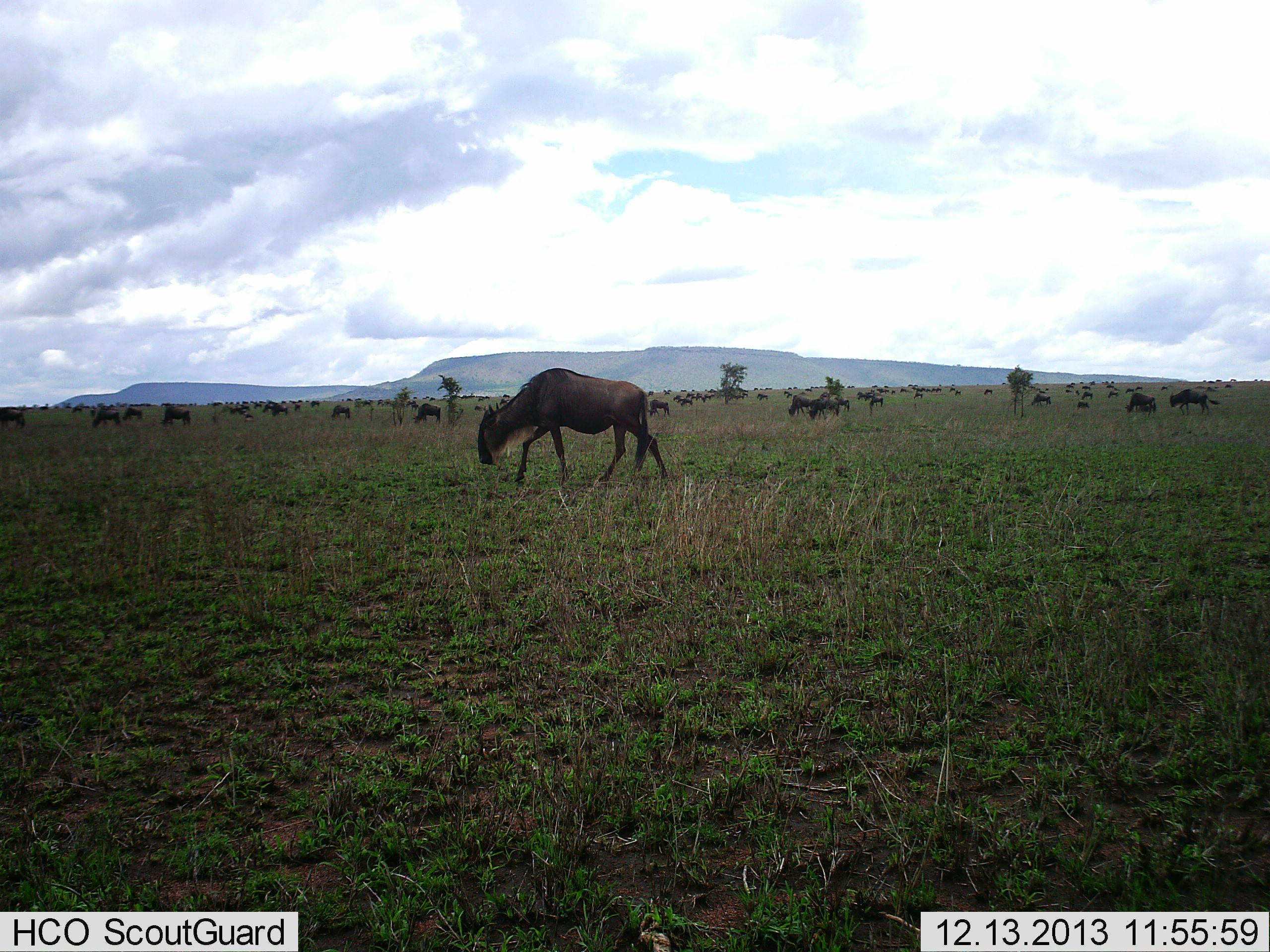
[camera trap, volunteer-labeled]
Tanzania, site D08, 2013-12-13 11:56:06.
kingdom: Animalia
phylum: Chordata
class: Mammalia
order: Artiodactyla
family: Bovidae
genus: Connochaetes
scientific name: Connochaetes taurinus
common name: blue wildebeest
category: wildebeest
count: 11-50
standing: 20%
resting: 10%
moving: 70%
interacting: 0%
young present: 0%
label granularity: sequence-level